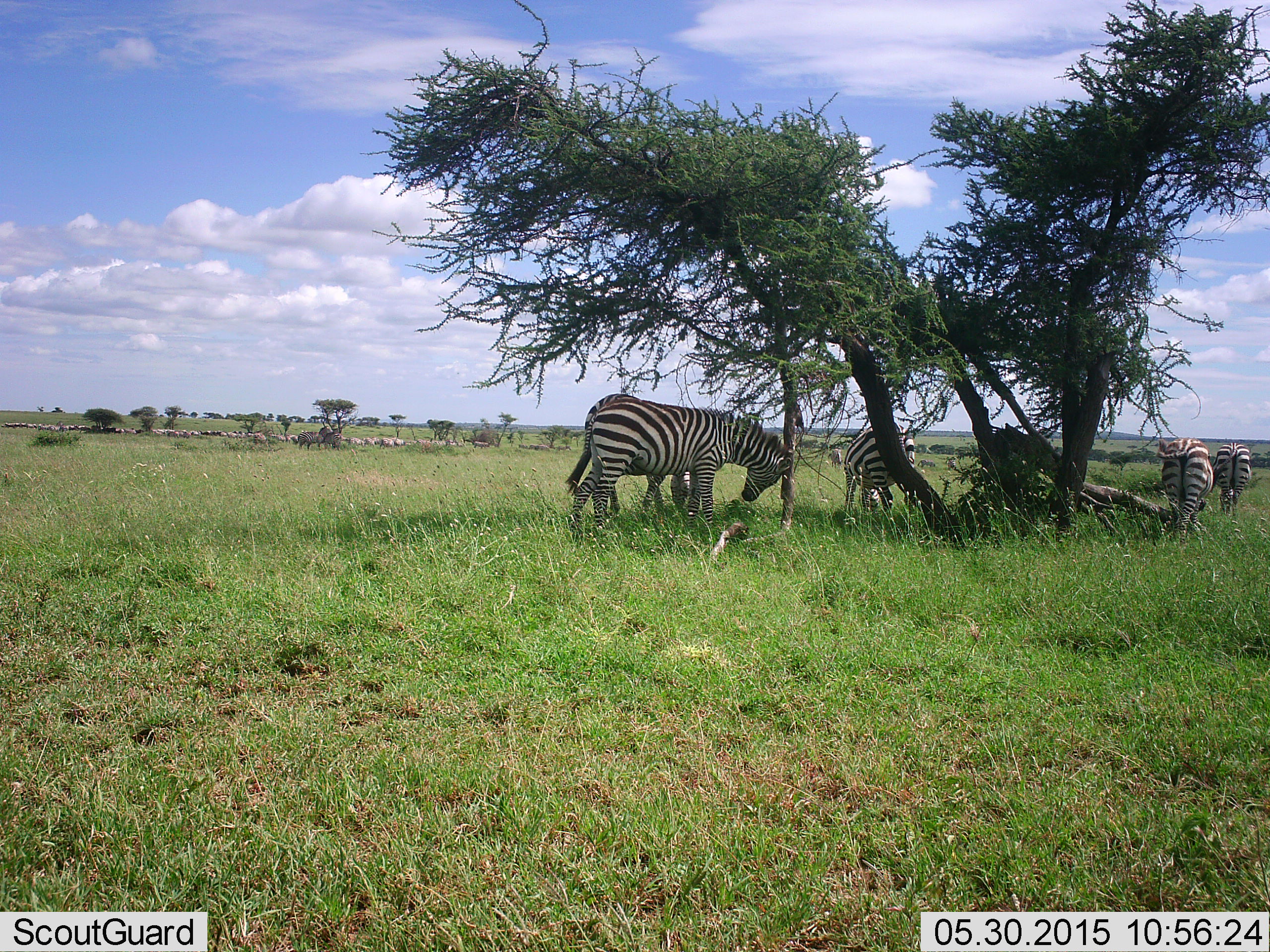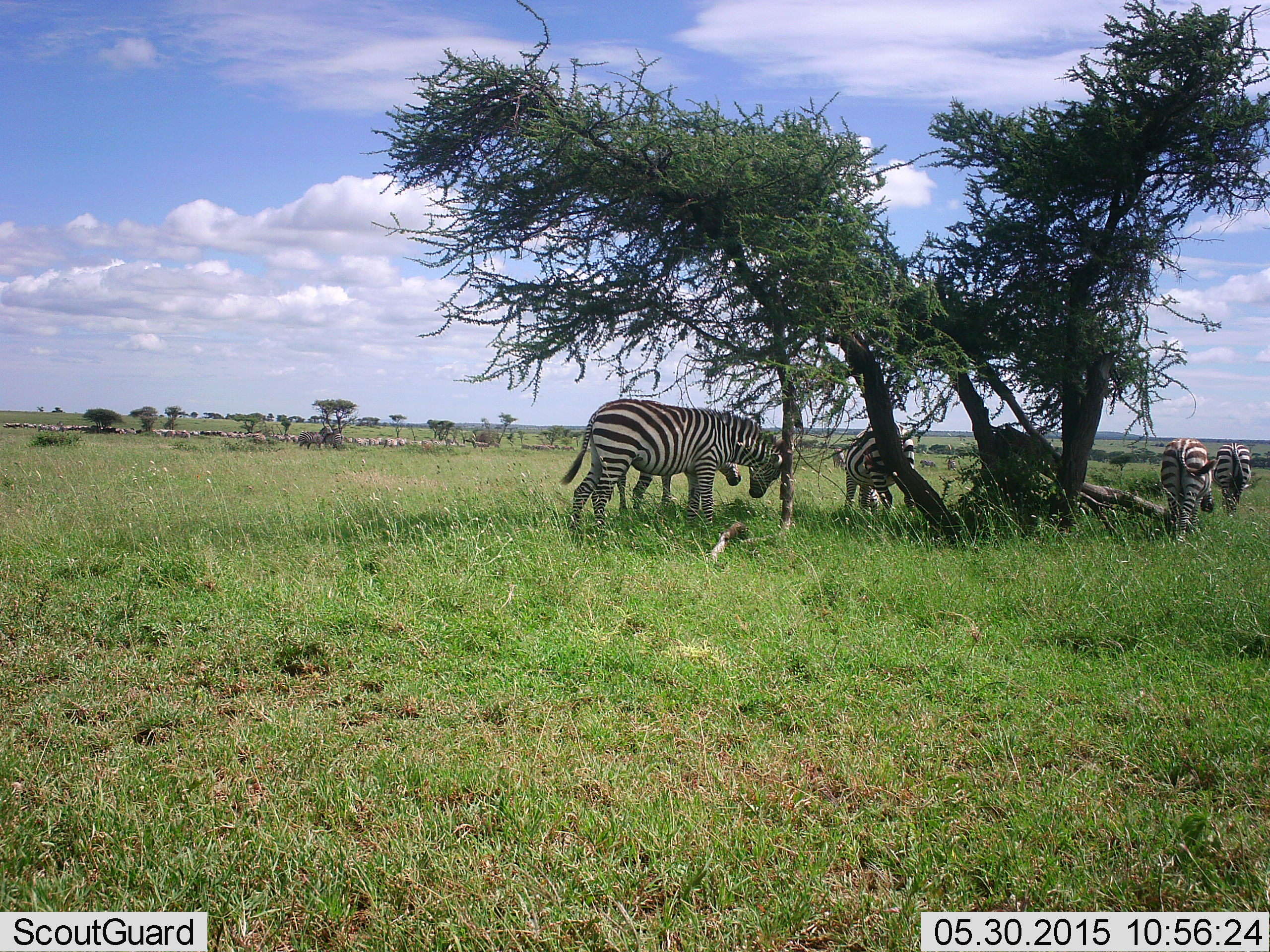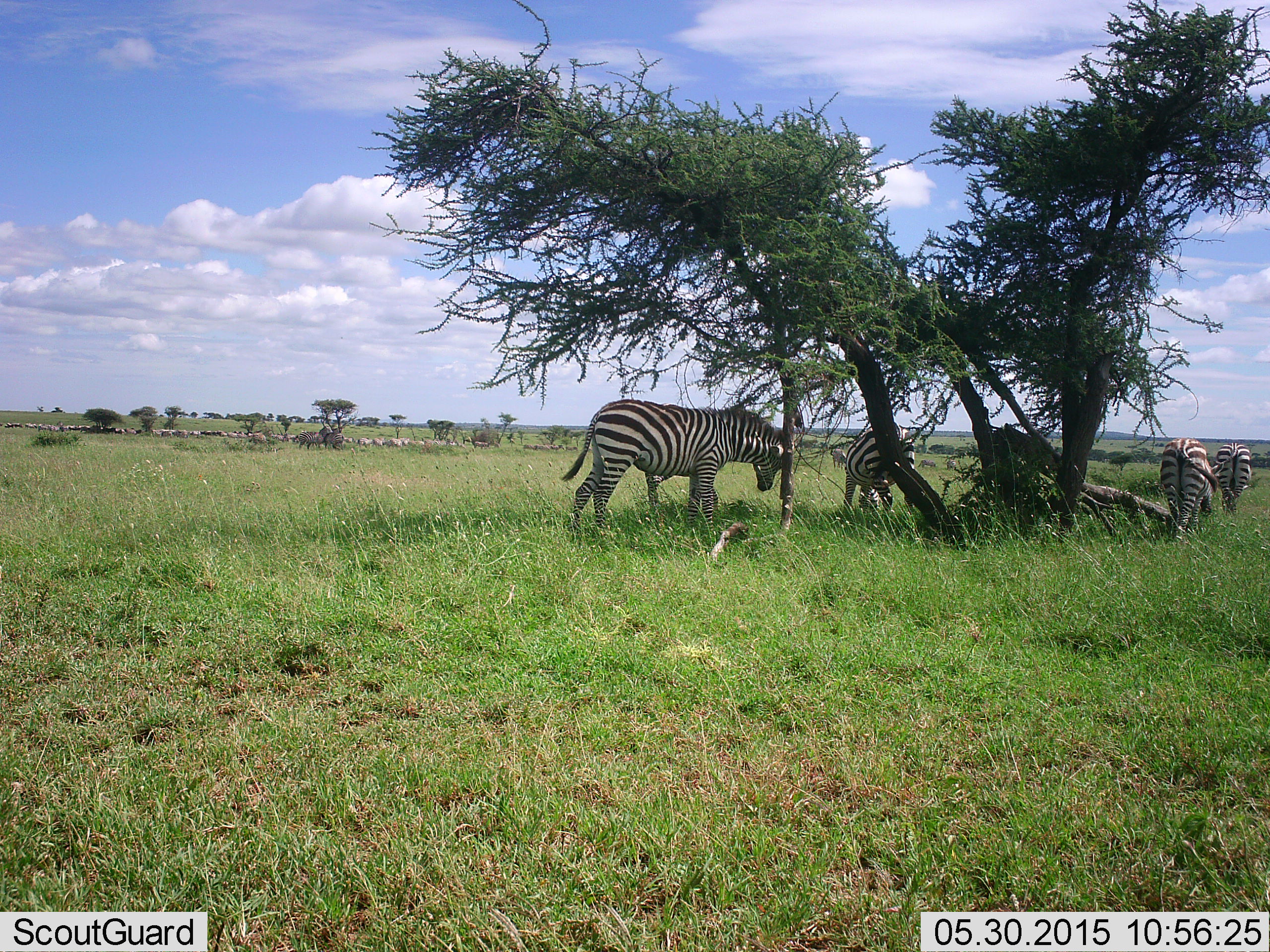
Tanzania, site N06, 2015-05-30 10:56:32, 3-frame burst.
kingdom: Animalia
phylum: Chordata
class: Mammalia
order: Perissodactyla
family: Equidae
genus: Equus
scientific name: Equus quagga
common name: plains zebra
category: zebra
Zebra (plains zebra) (Equus quagga), count 11-50. Behavior (volunteer vote fractions): standing 60%, resting 20%, moving 50%, interacting 0%. Young present (vote fraction): 10%. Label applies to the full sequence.